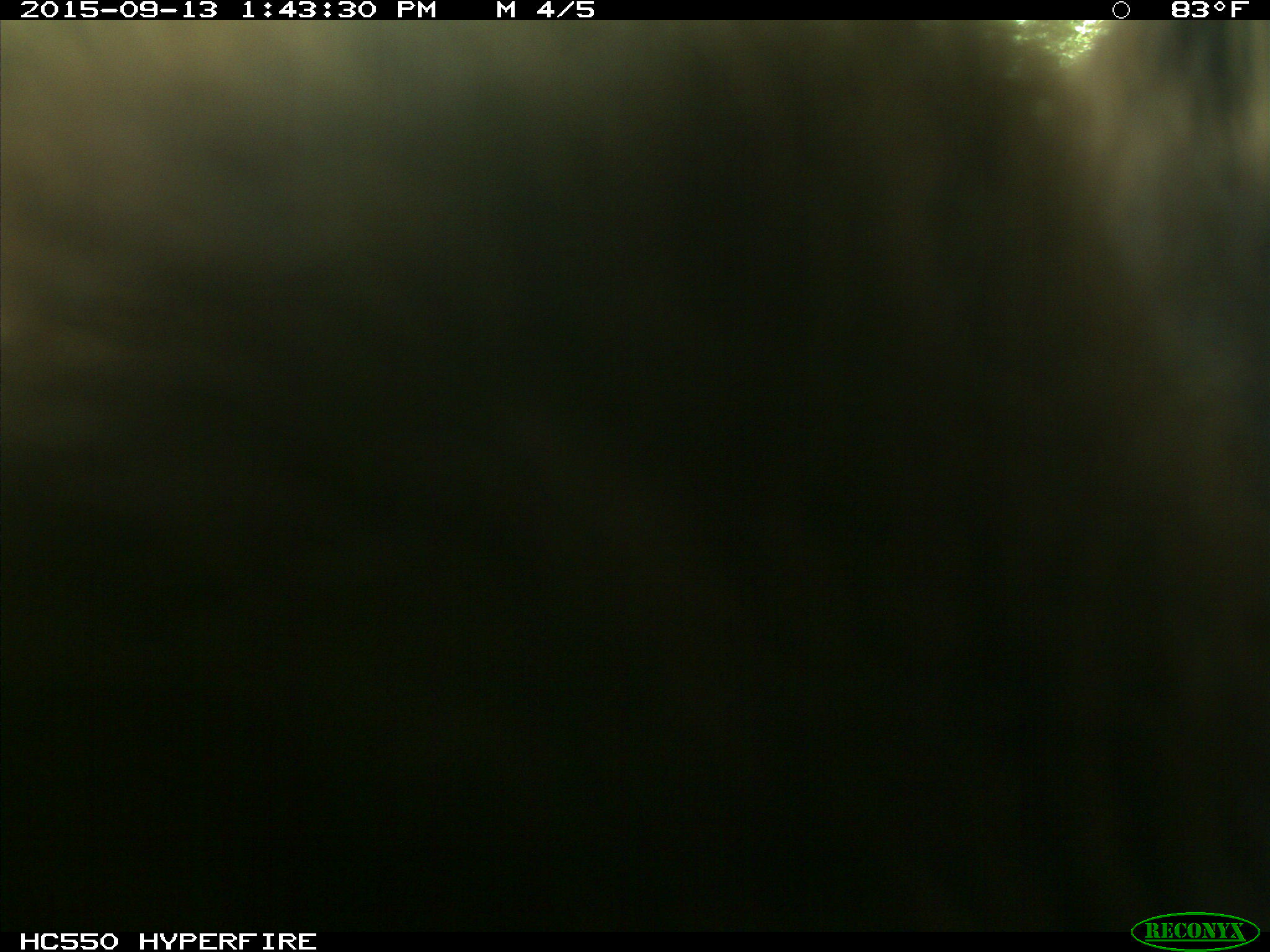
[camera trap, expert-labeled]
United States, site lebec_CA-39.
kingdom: Animalia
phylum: Chordata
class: Mammalia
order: Carnivora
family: Ursidae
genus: Ursus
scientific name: Ursus americanus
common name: american black bear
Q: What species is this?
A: Ursus americanus (american black bear).